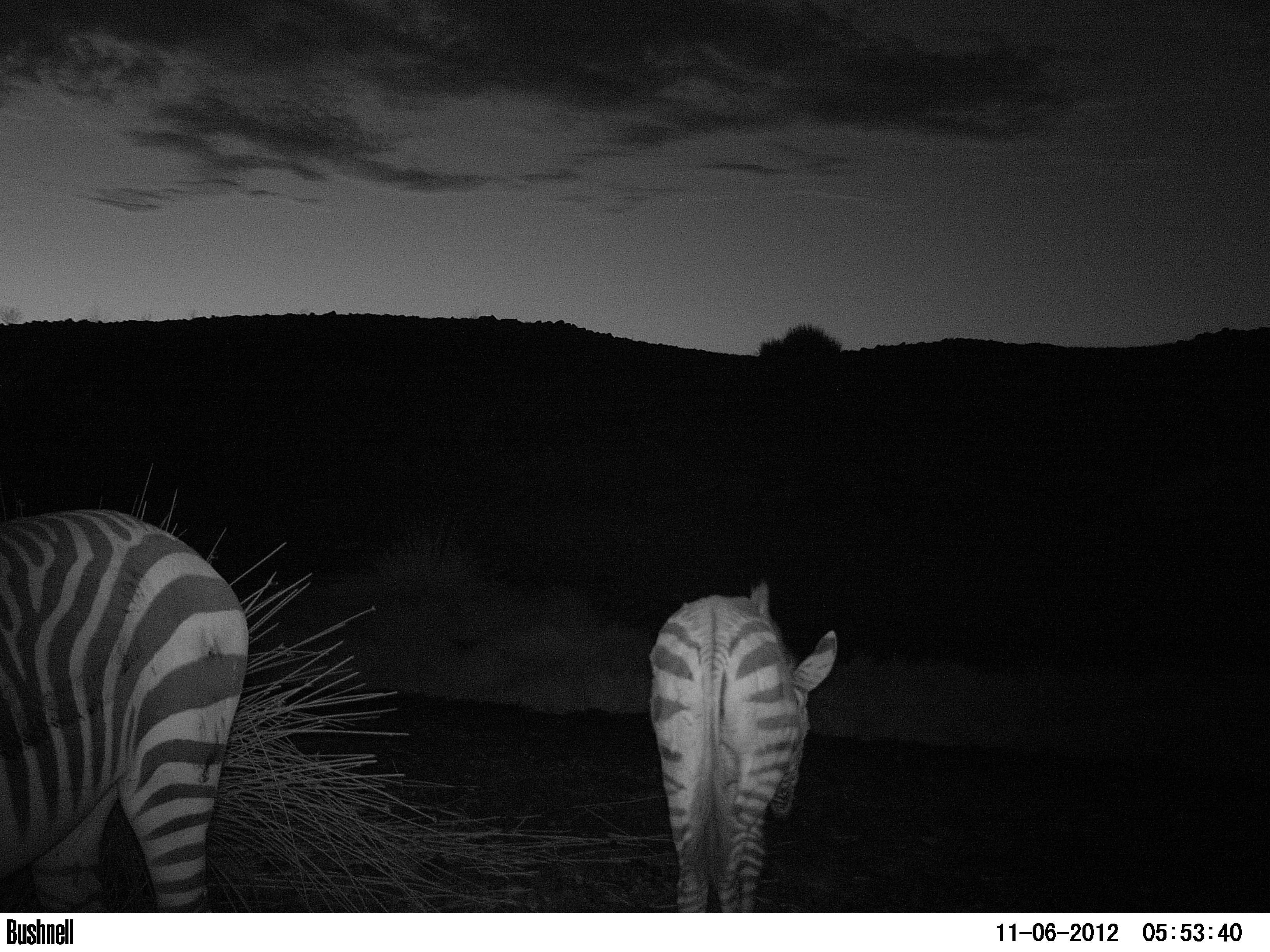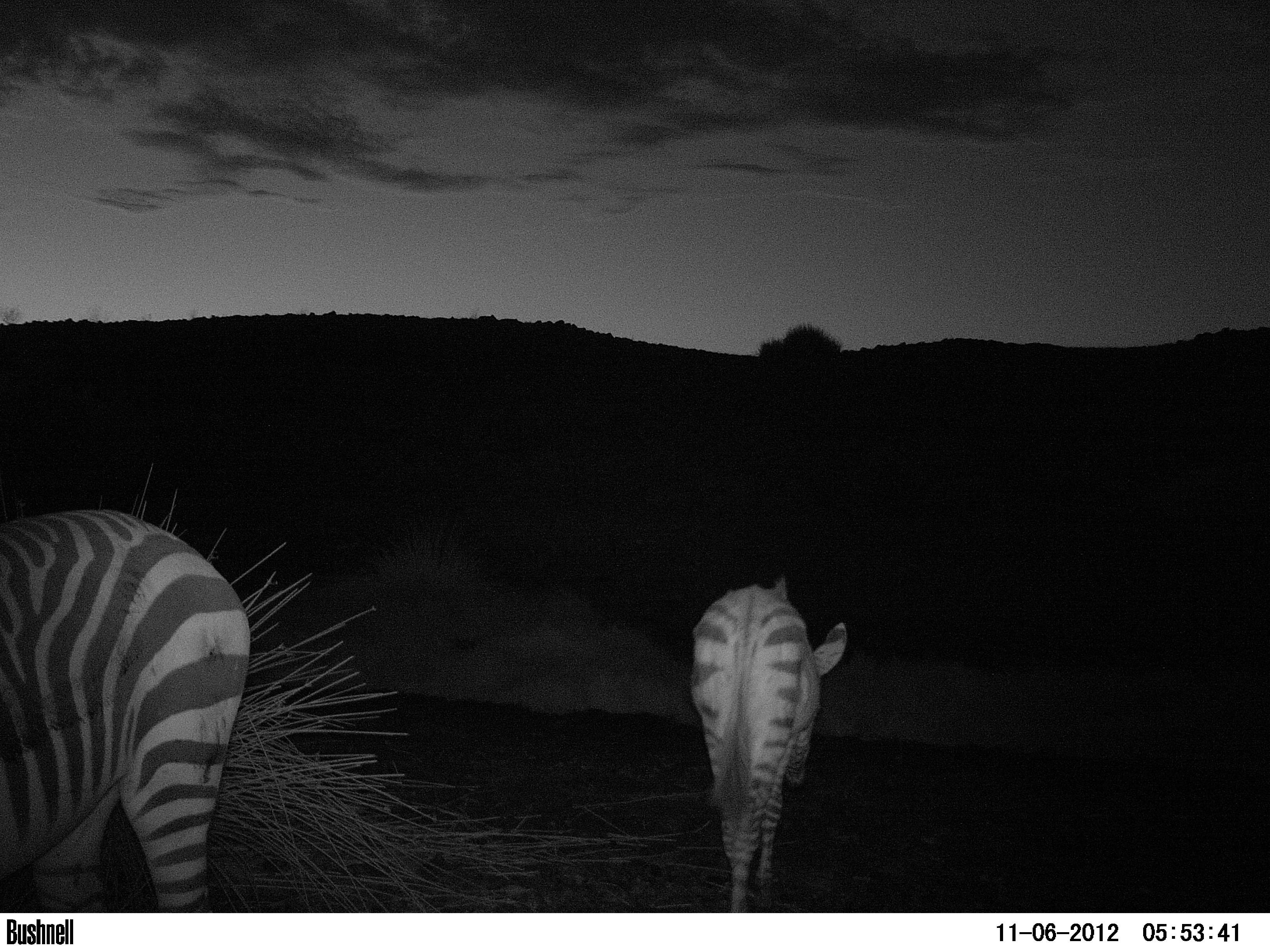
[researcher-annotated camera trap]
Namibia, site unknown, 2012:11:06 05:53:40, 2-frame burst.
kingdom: Animalia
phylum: Chordata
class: Mammalia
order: Perissodactyla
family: Equidae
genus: Equus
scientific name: Equus zebra hartmannae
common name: hartmann's mountain zebra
Equus zebra hartmannae (hartmann's mountain zebra).